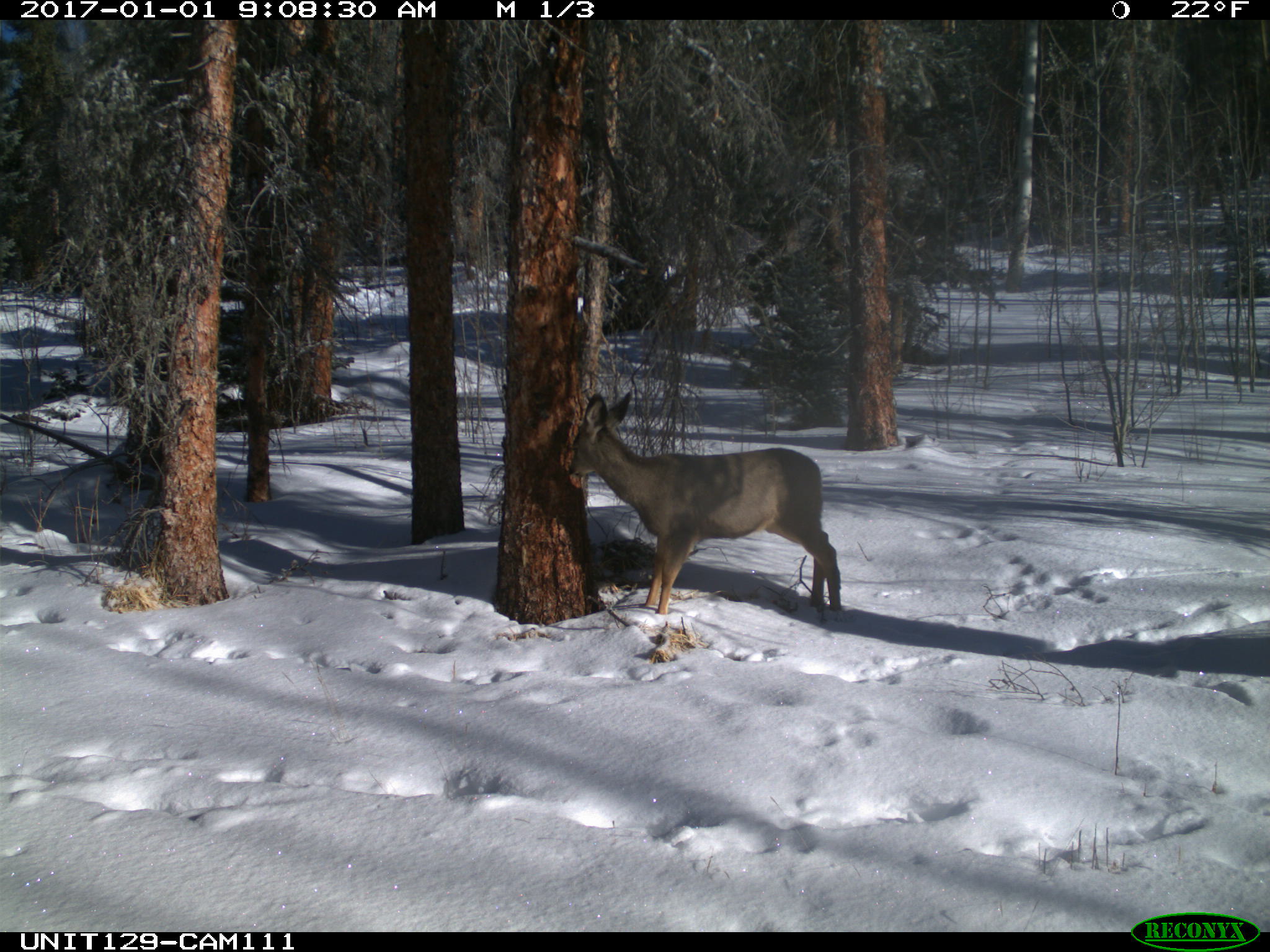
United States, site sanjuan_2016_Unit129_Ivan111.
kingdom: Animalia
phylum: Chordata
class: Mammalia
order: Artiodactyla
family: Cervidae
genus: Odocoileus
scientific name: Odocoileus hemionus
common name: mule deer